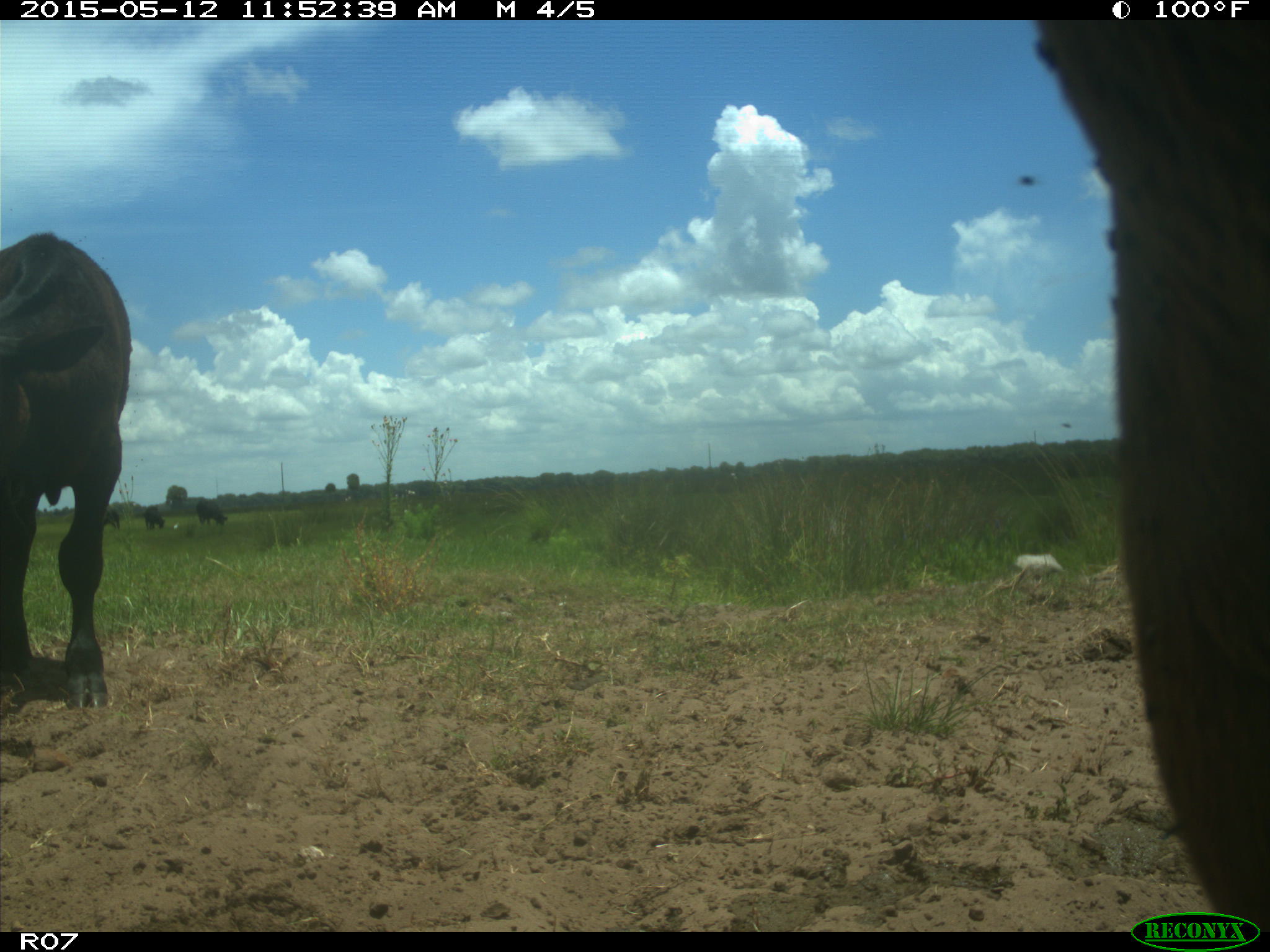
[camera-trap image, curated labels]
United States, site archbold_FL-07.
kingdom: Animalia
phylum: Chordata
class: Mammalia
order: Artiodactyla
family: Bovidae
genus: Bos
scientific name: Bos taurus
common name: domestic cow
Bos taurus (domestic cow).